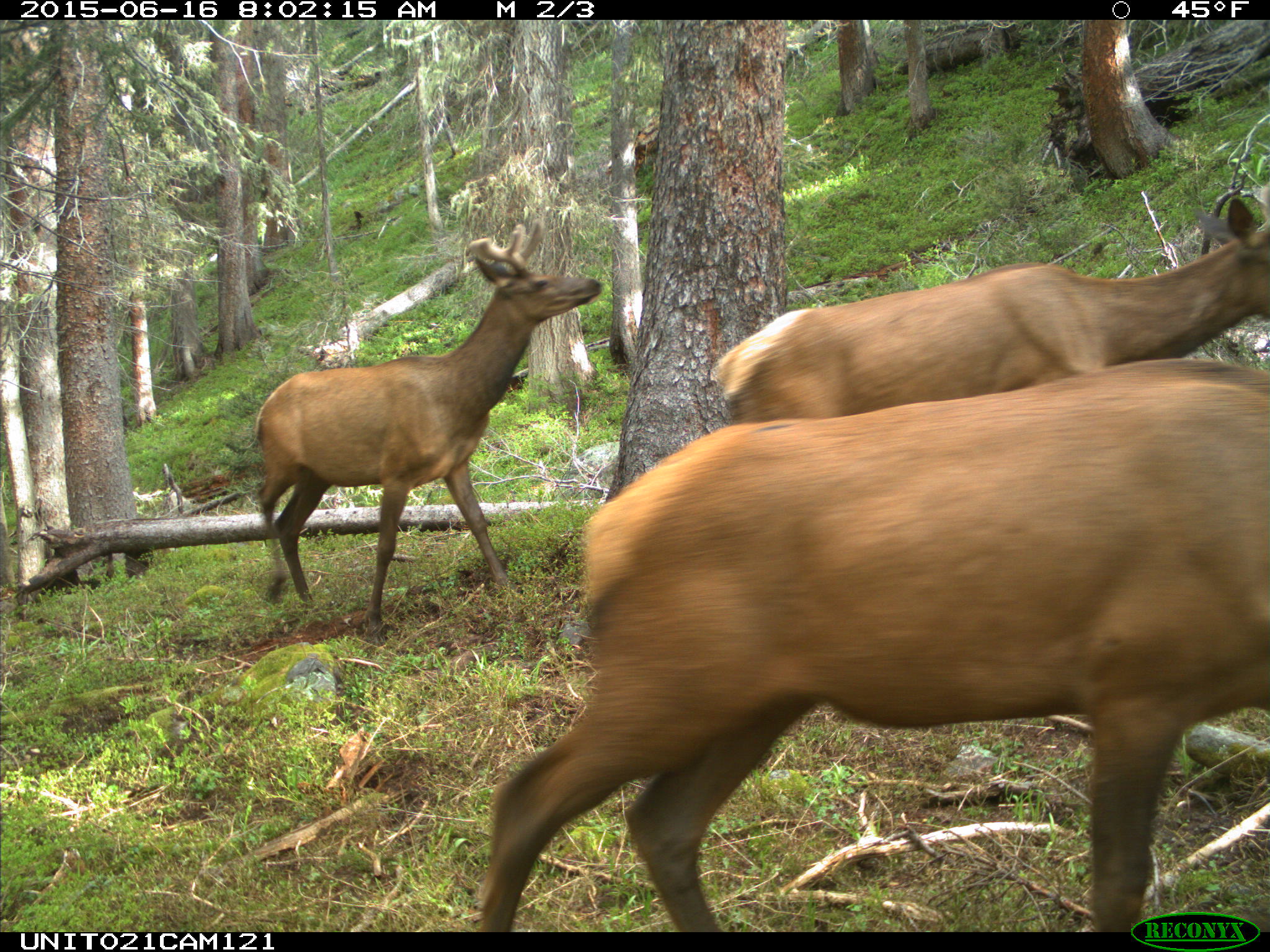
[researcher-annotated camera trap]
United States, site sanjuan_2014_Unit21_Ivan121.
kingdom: Animalia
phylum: Chordata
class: Mammalia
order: Artiodactyla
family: Cervidae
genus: Cervus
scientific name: Cervus elaphus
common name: red deer